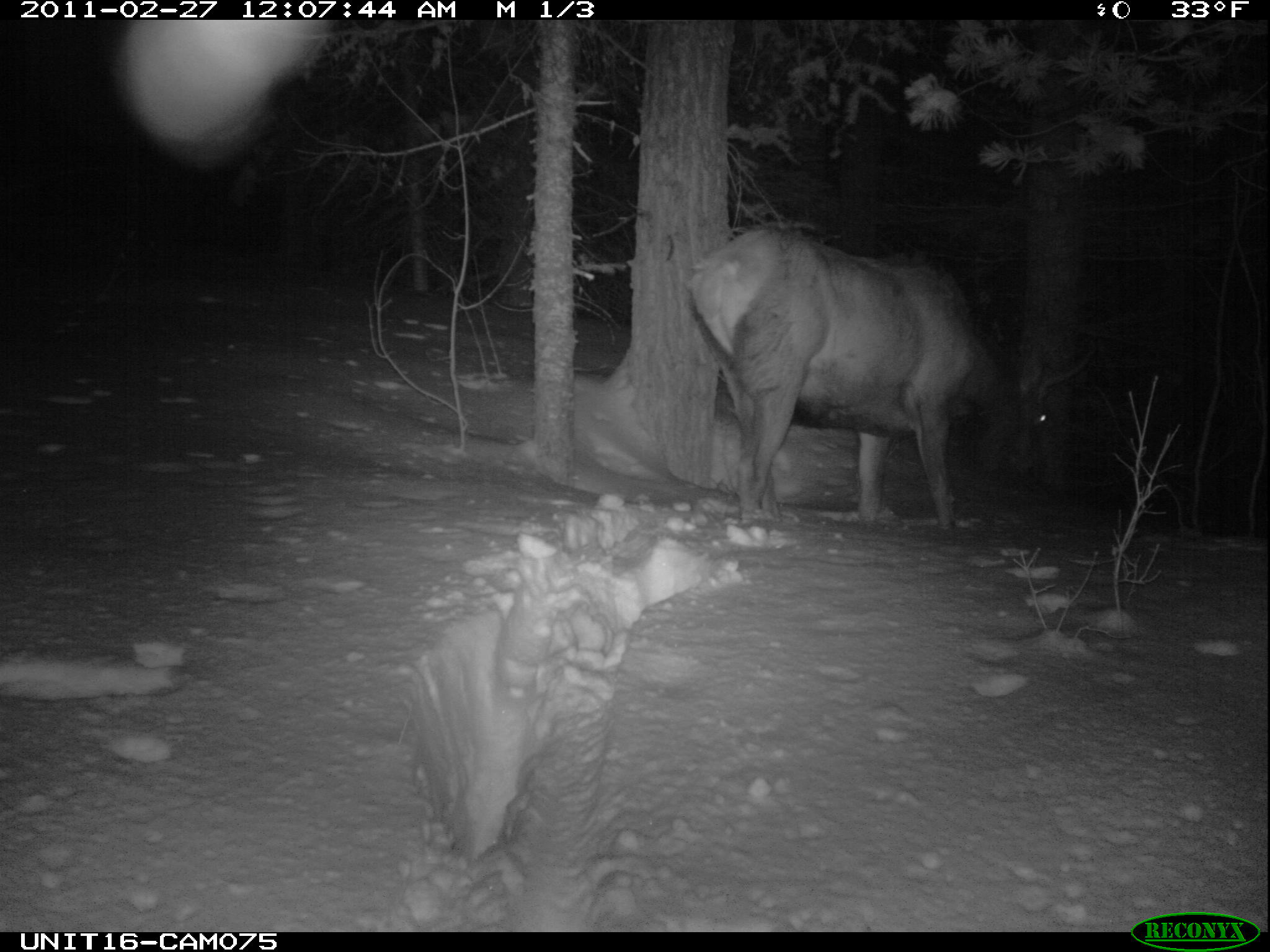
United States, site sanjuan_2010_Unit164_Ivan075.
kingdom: Animalia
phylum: Chordata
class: Mammalia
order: Artiodactyla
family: Cervidae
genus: Cervus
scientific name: Cervus elaphus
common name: red deer